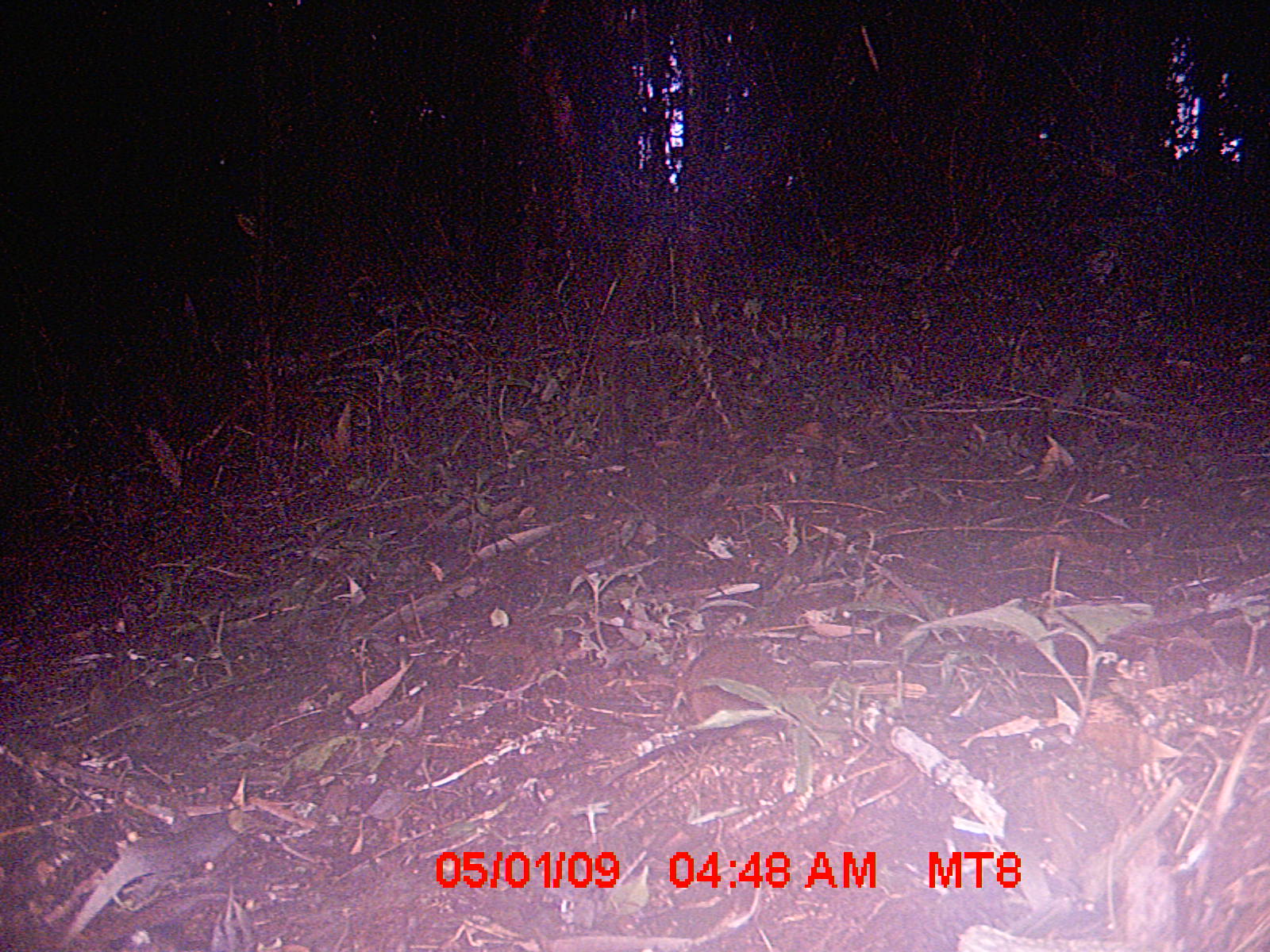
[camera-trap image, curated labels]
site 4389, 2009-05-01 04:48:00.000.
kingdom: Animalia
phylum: Chordata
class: Mammalia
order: Rodentia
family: Nesomyidae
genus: Nesomys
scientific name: Nesomys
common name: nesomys rodents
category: nesomys sp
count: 1